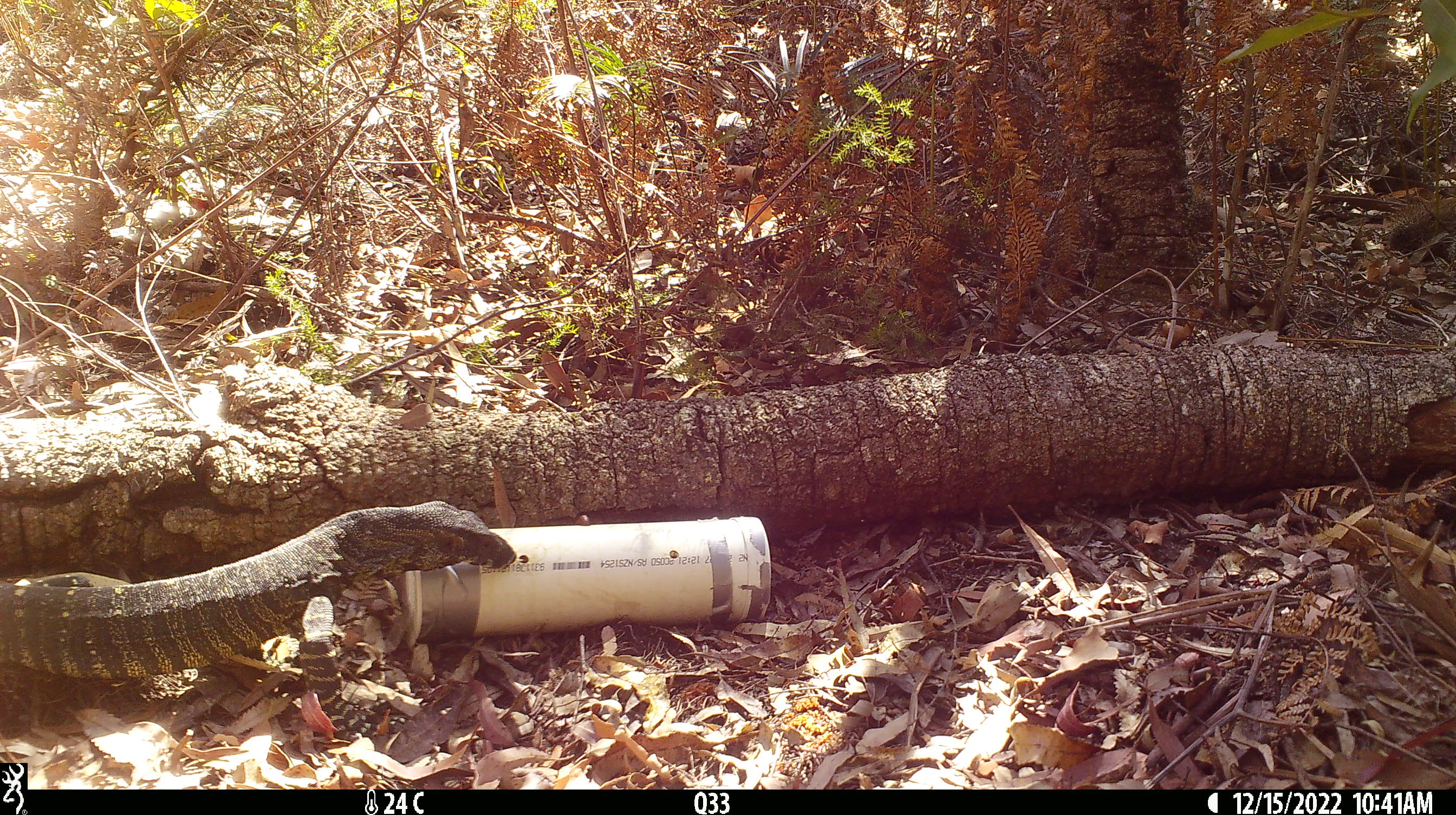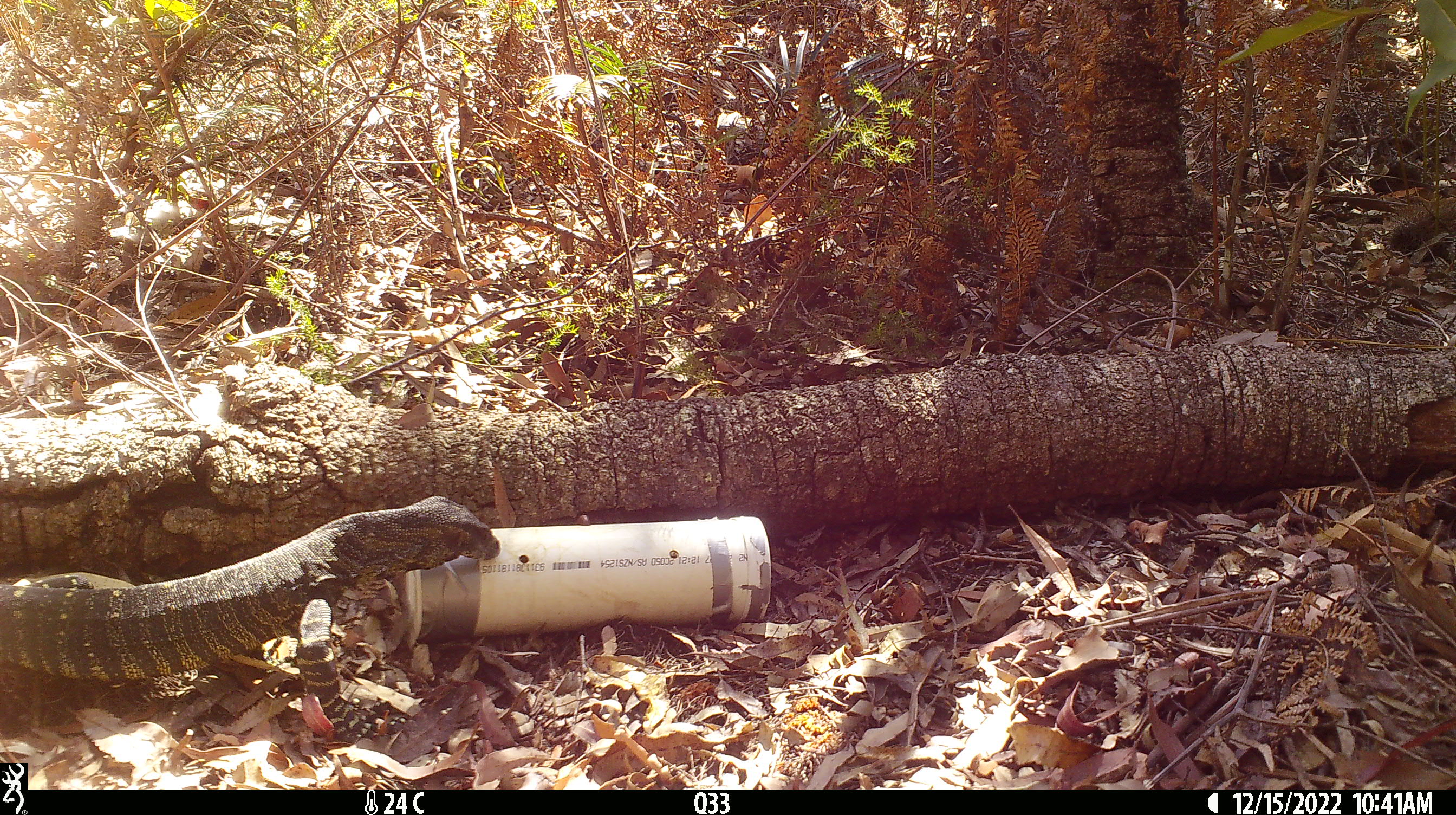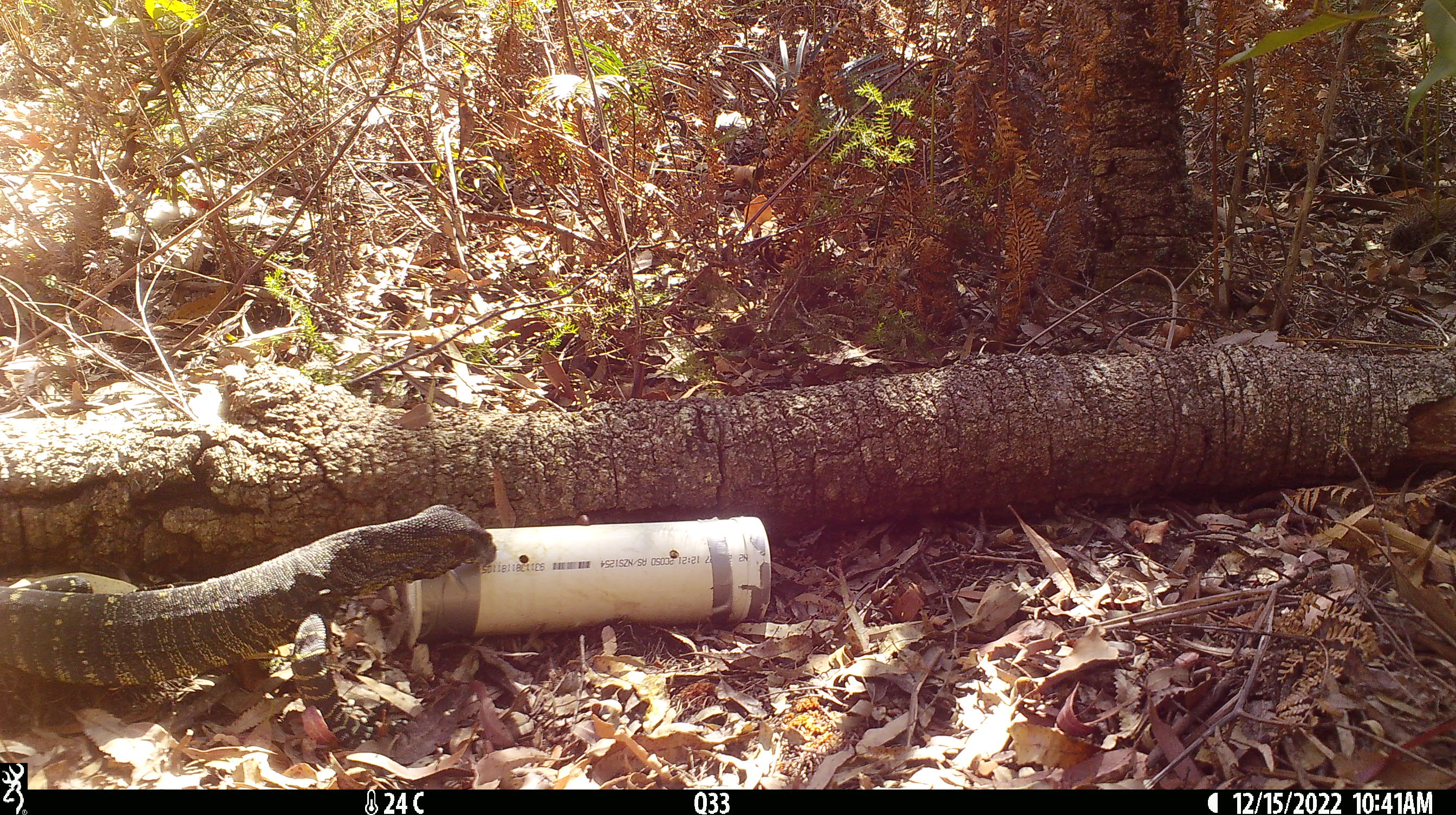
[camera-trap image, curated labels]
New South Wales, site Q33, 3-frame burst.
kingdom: Animalia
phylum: Chordata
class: Reptilia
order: Squamata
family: Varanidae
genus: Varanus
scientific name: Varanus varius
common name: lace monitor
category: goanna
Goanna (lace monitor) (Varanus varius).